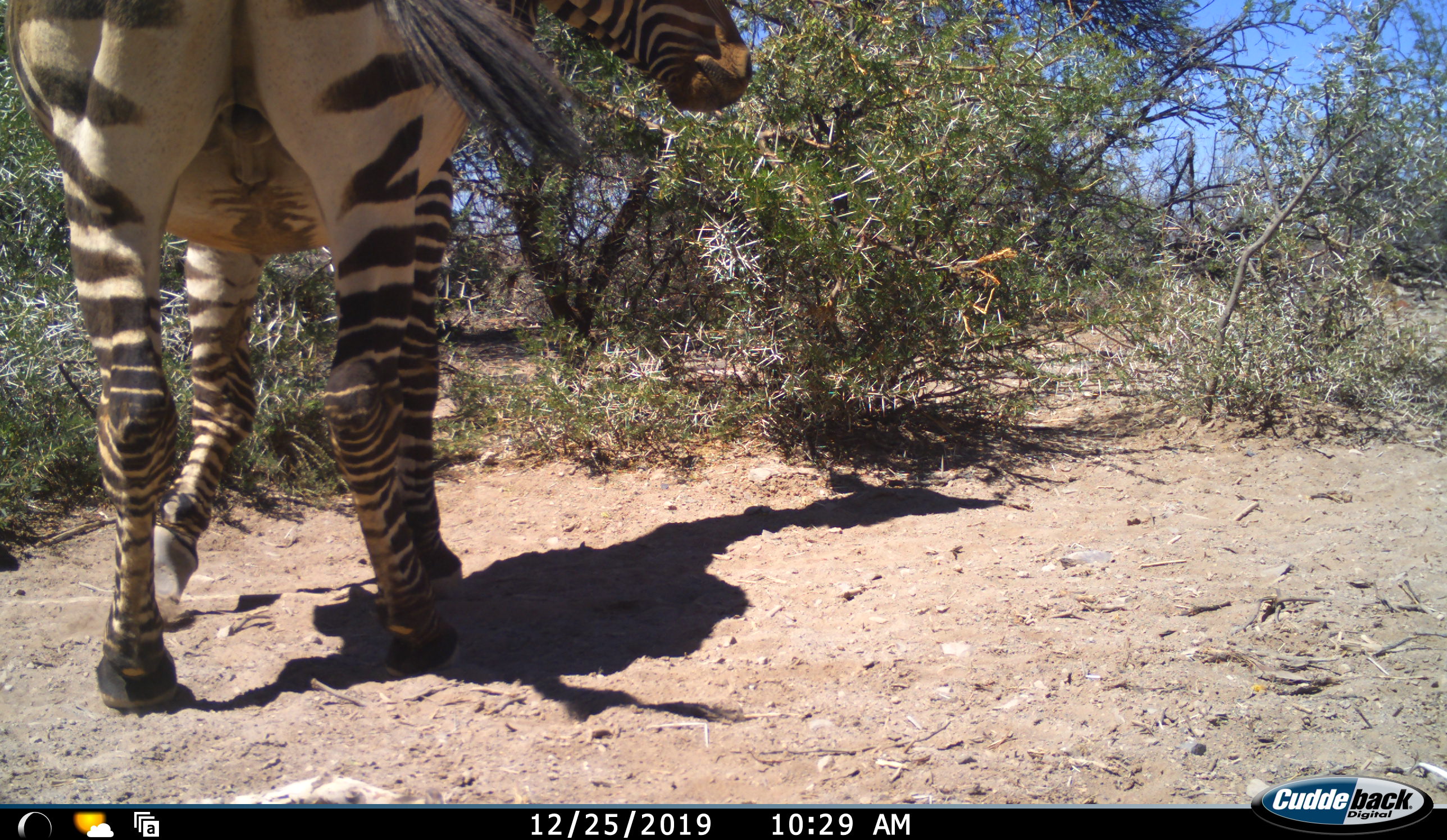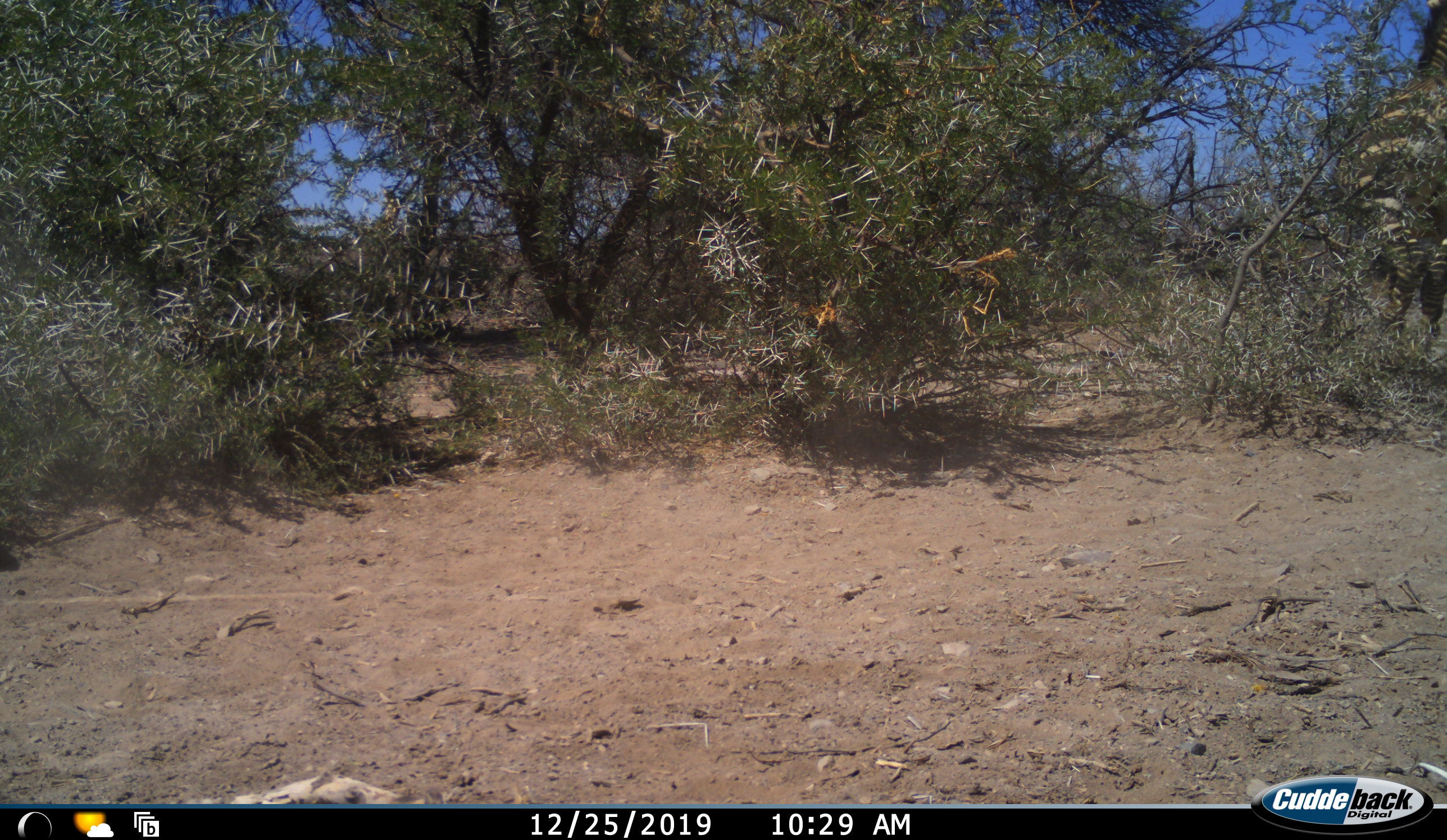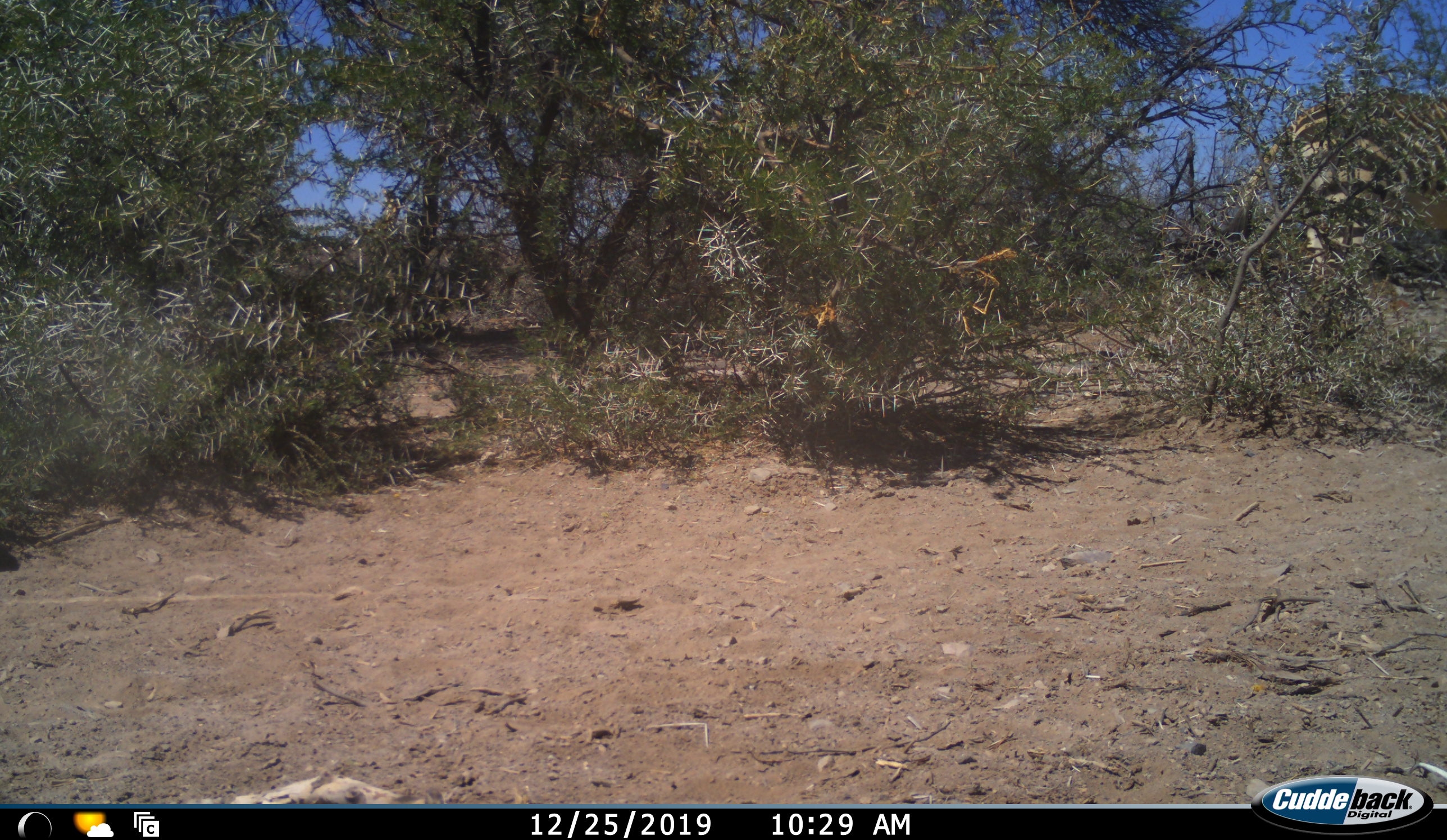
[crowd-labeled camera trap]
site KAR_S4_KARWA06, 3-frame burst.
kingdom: Animalia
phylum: Chordata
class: Mammalia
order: Perissodactyla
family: Equidae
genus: Equus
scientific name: Equus zebra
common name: mountain zebra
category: zebramountain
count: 1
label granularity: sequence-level